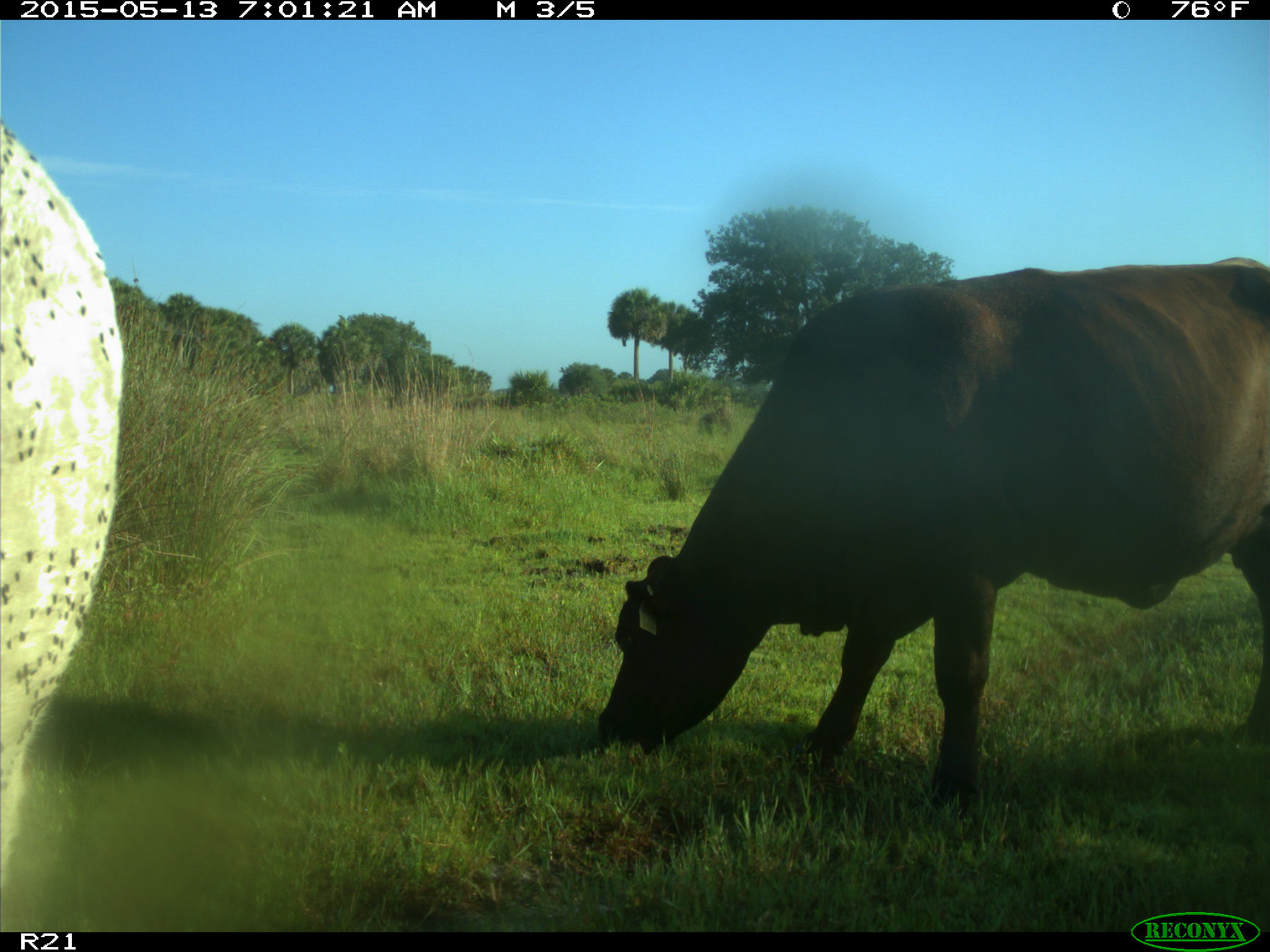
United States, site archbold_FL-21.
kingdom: Animalia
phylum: Chordata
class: Mammalia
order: Artiodactyla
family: Bovidae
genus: Bos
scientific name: Bos taurus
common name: domestic cow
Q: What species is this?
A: Bos taurus (domestic cow).